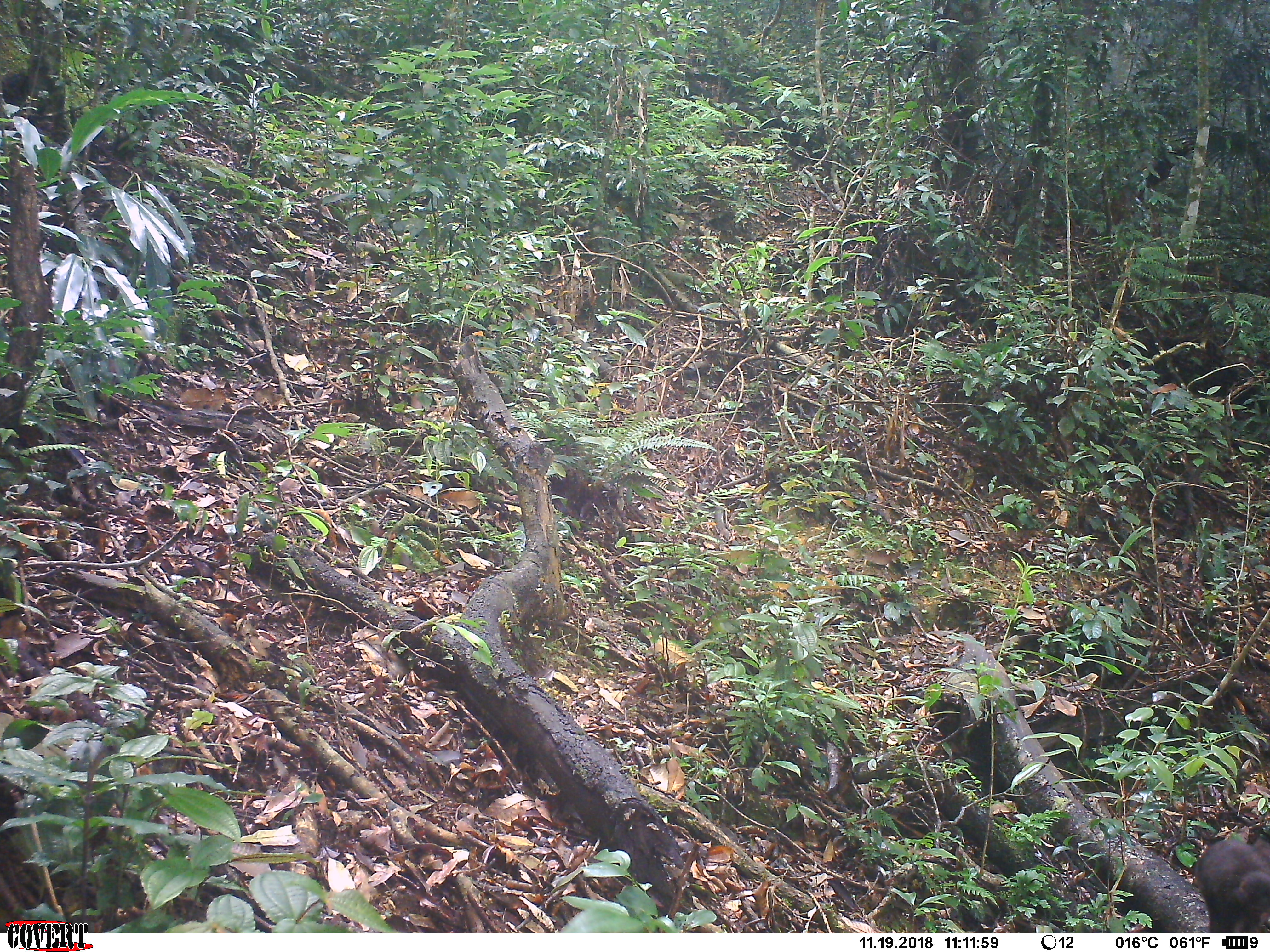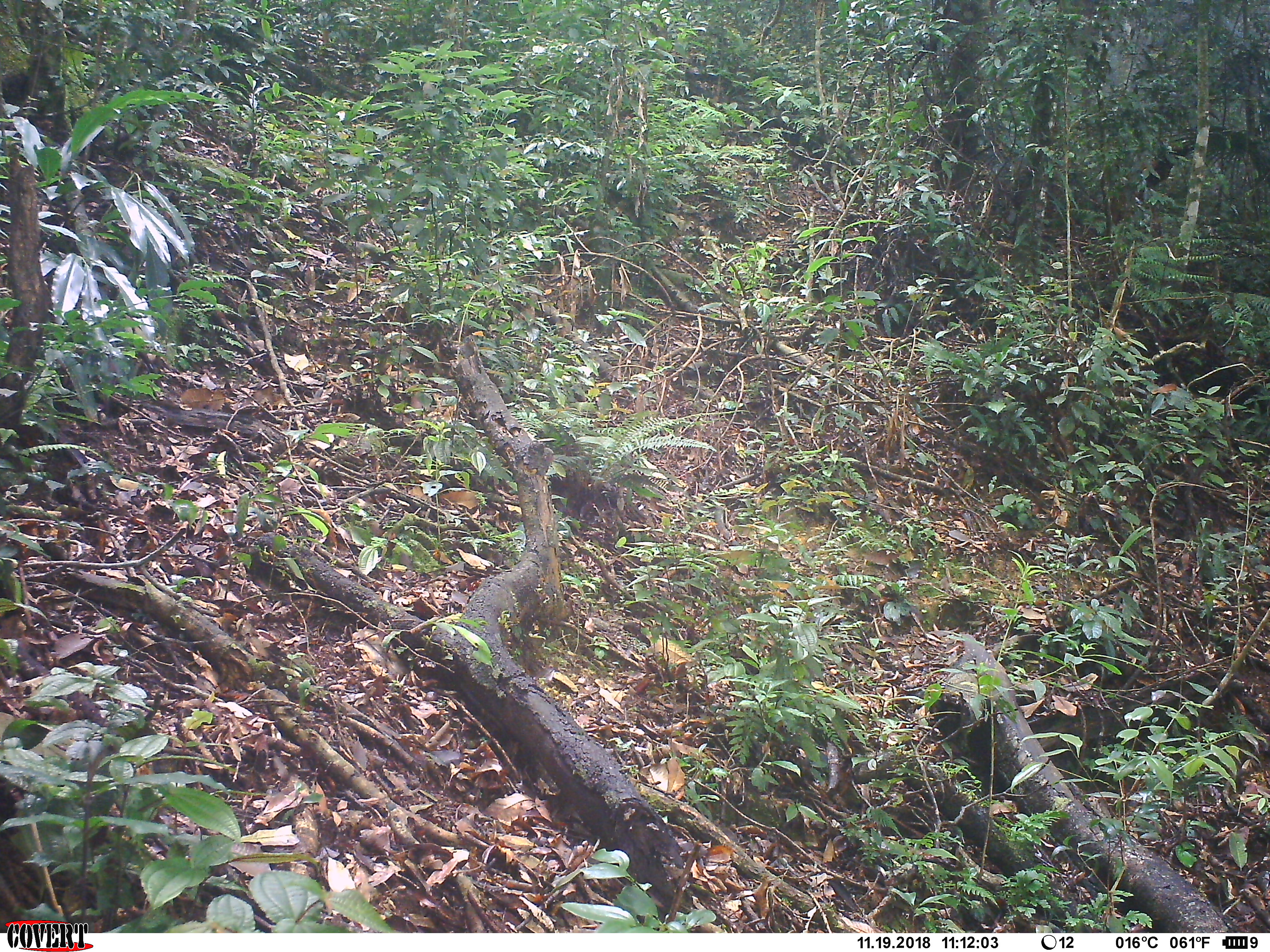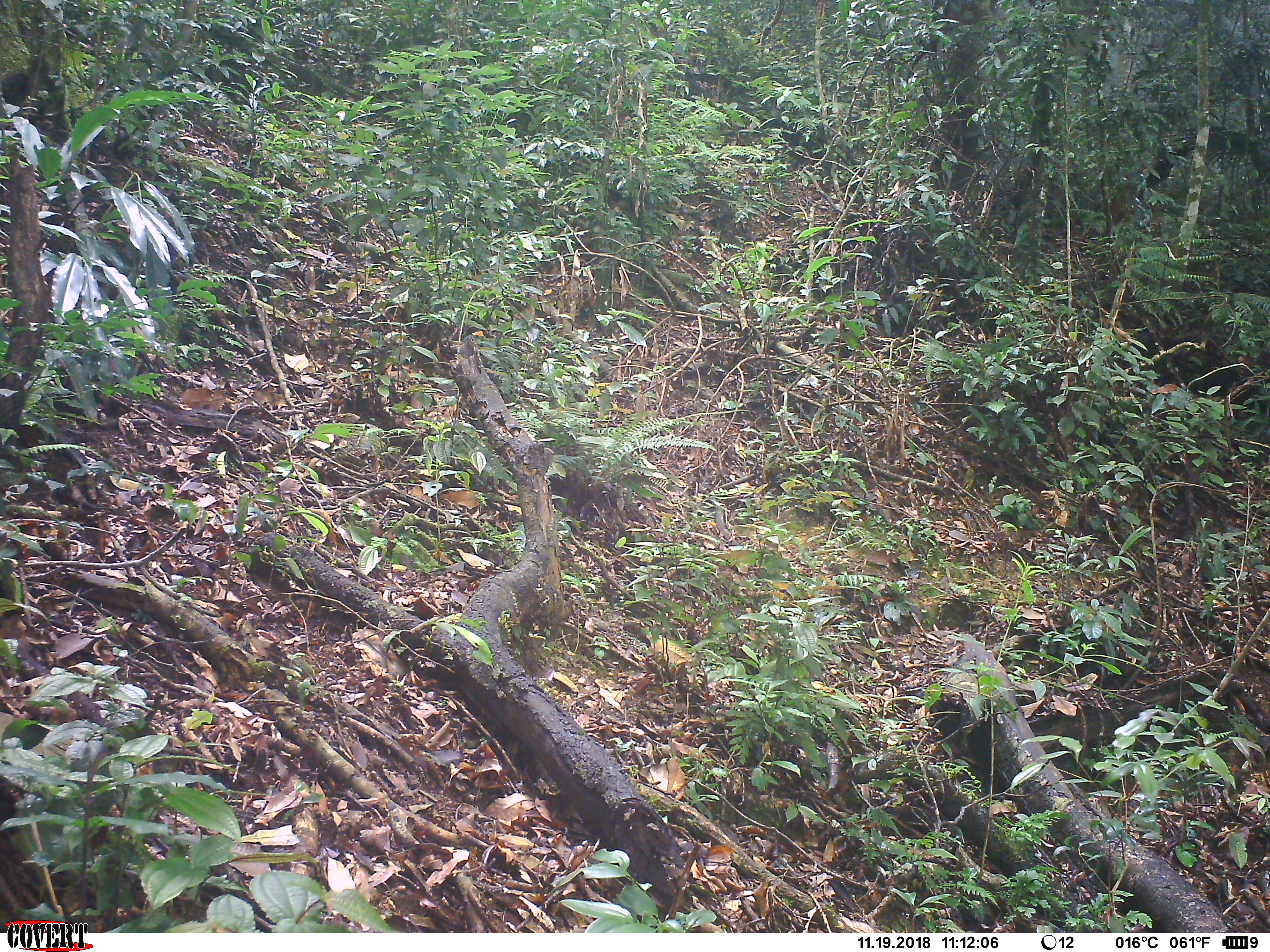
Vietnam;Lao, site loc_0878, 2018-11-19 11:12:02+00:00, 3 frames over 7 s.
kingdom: Animalia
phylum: Chordata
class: Mammalia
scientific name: Mammalia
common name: mammal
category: unidentified mammal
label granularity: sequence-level